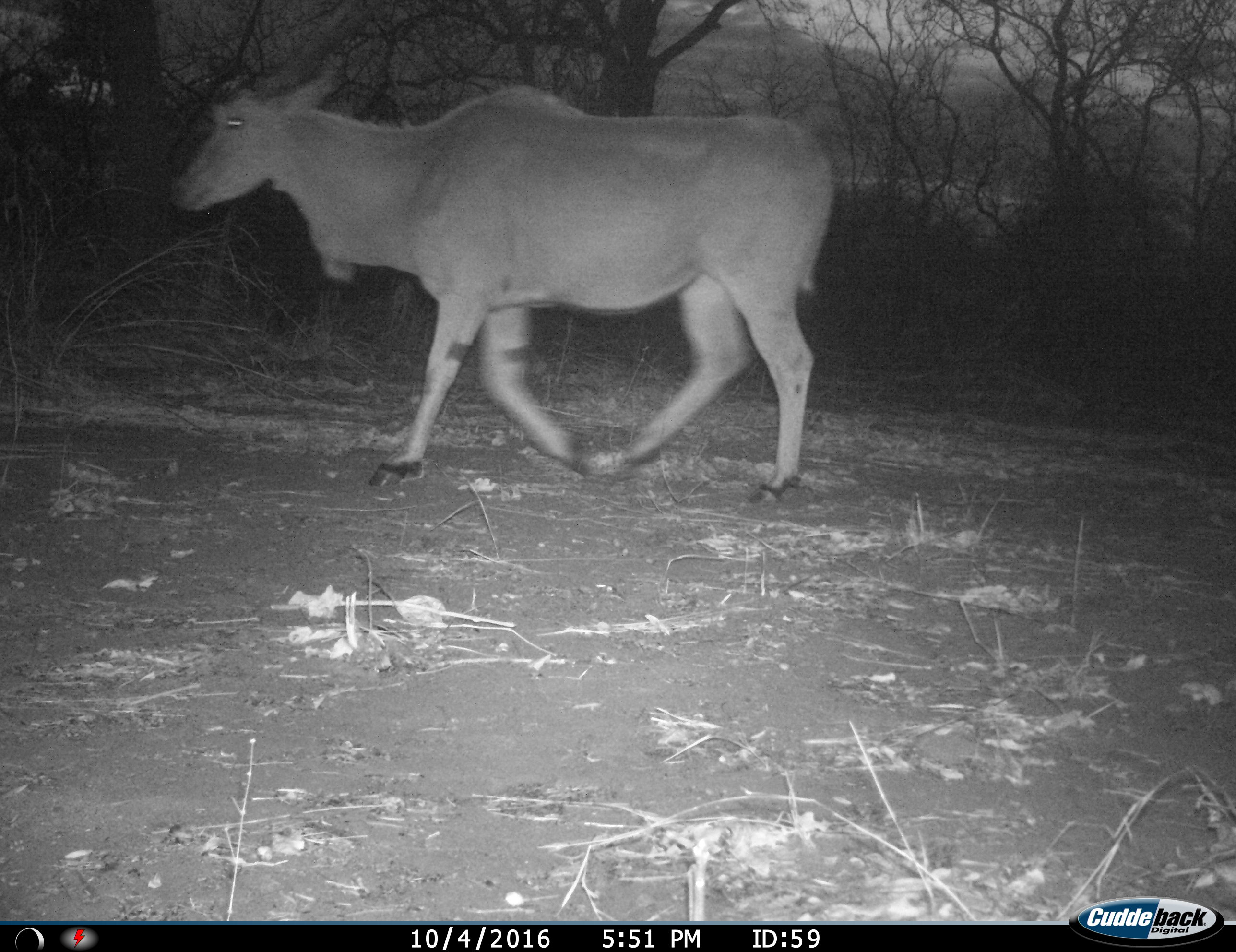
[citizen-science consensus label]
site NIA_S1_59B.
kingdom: Animalia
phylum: Chordata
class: Mammalia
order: Artiodactyla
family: Bovidae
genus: Tragelaphus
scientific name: Tragelaphus oryx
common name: eland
Eland (Tragelaphus oryx), count 1. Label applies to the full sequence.